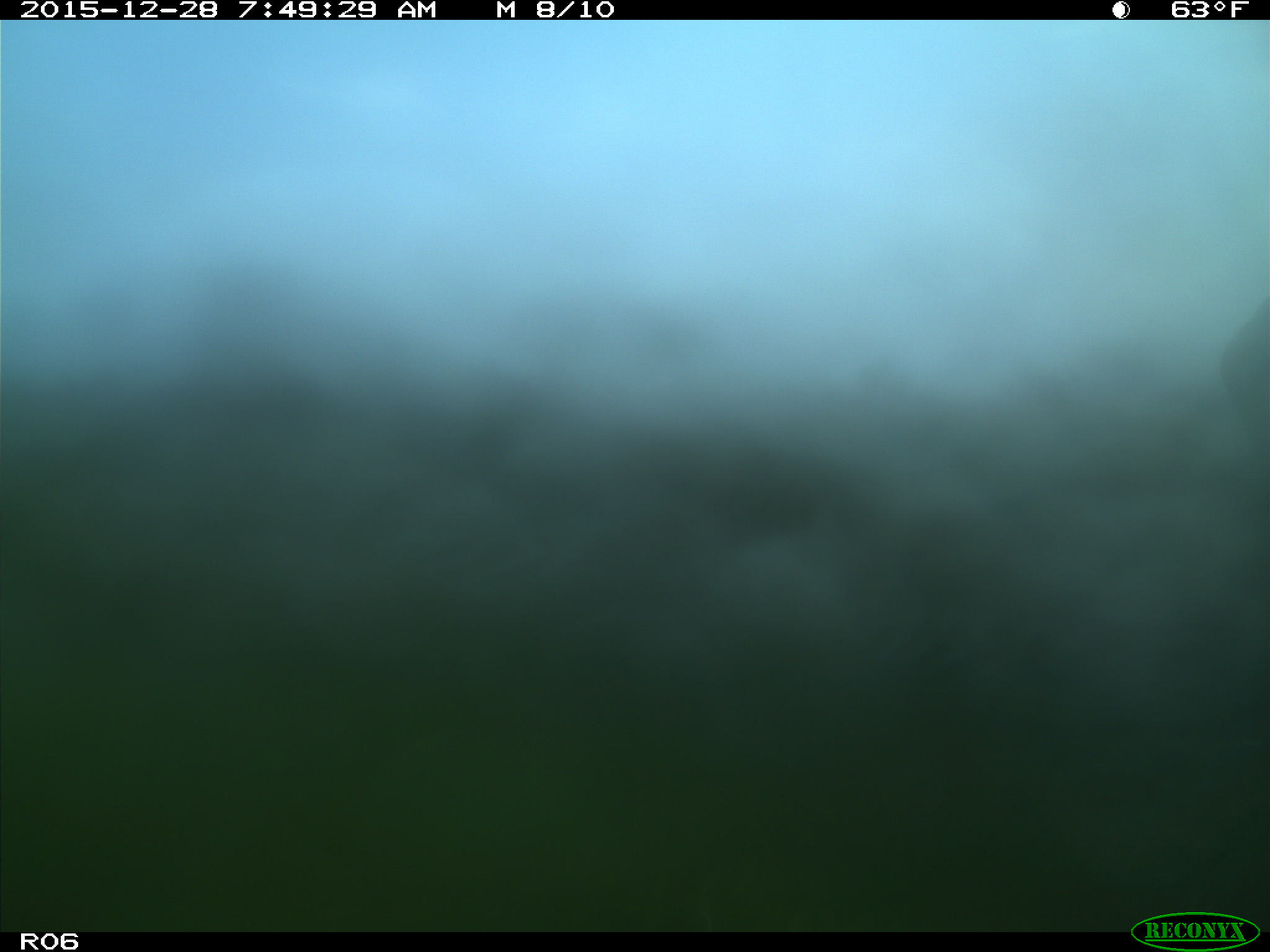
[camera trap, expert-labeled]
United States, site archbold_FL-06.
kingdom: Animalia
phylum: Chordata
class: Mammalia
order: Artiodactyla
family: Bovidae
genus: Bos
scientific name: Bos taurus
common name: domestic cow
Bos taurus (domestic cow).